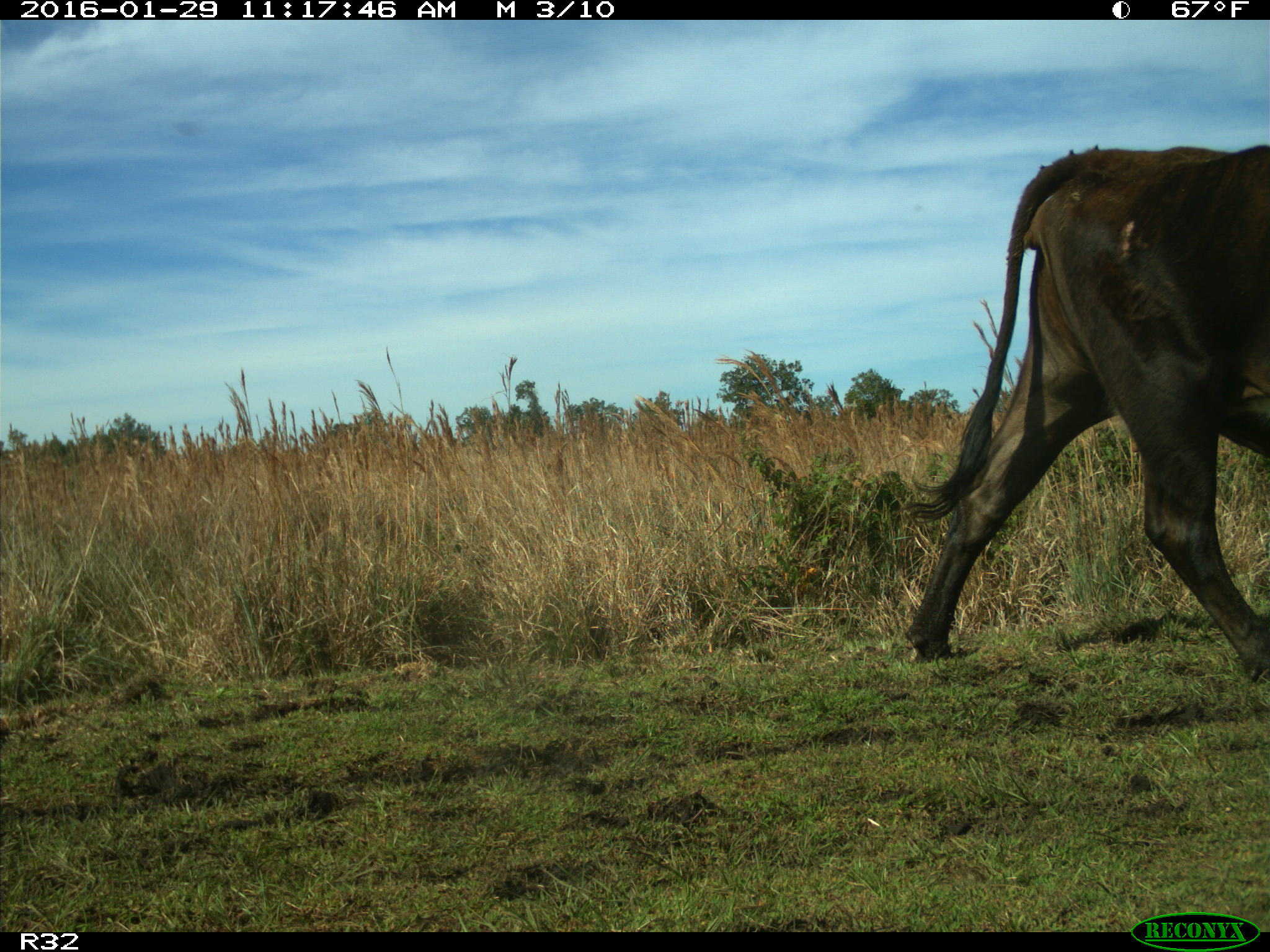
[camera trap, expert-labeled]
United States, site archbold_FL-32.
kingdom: Animalia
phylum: Chordata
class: Mammalia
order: Artiodactyla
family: Bovidae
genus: Bos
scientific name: Bos taurus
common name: domestic cow